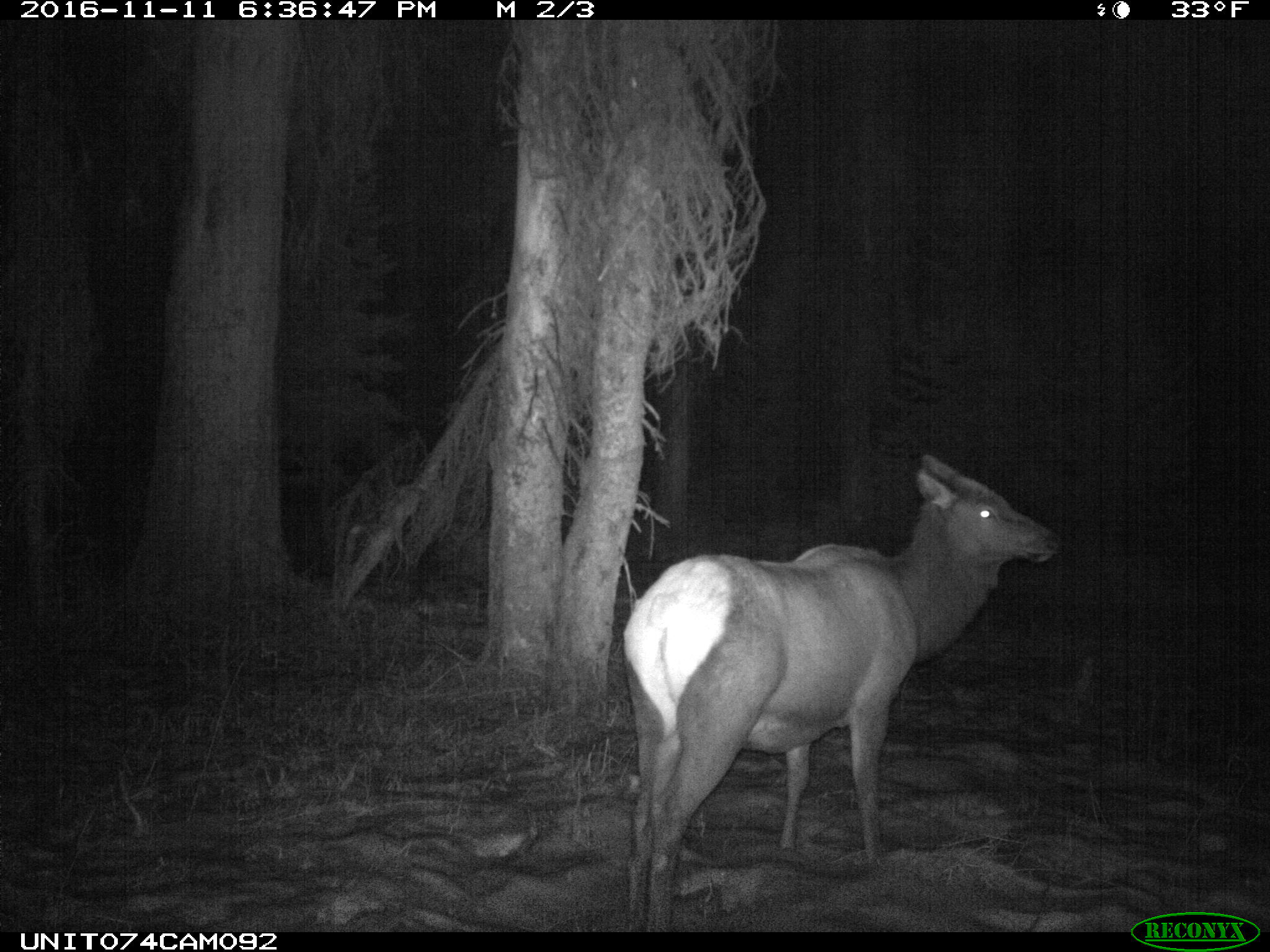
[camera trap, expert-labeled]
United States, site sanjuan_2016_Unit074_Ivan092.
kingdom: Animalia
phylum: Chordata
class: Mammalia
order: Artiodactyla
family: Cervidae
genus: Cervus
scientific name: Cervus elaphus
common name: red deer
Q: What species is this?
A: Cervus elaphus (red deer).